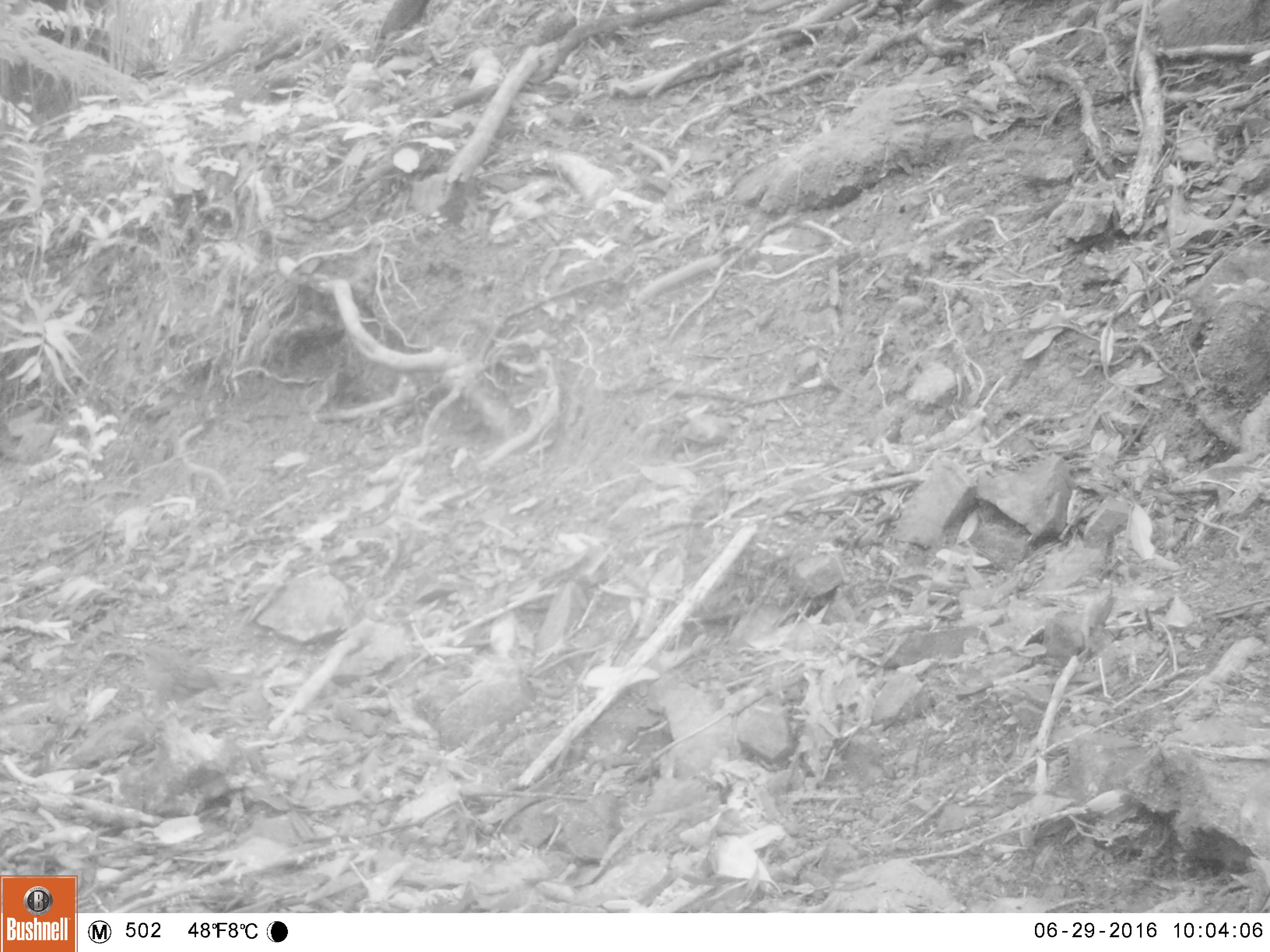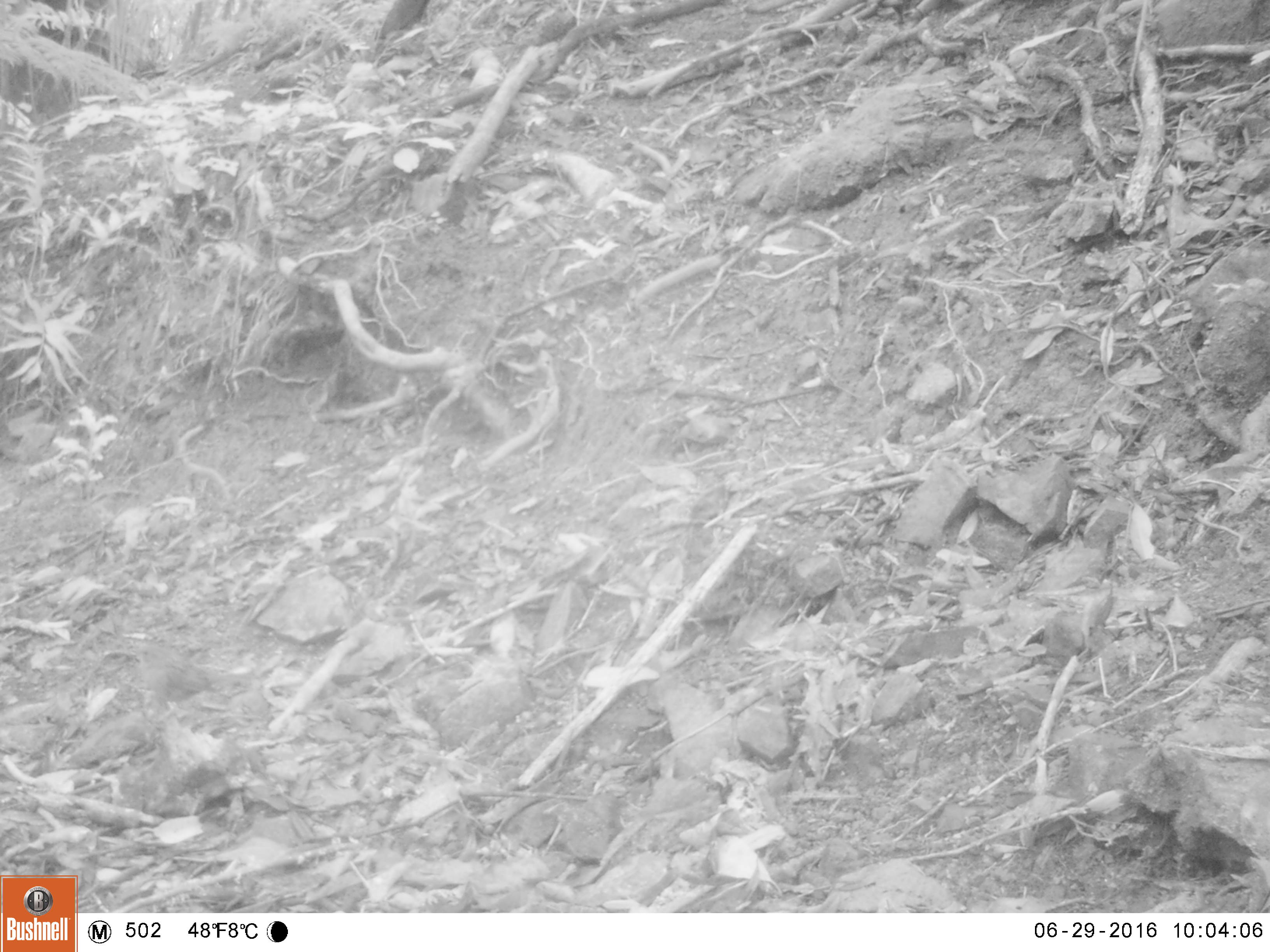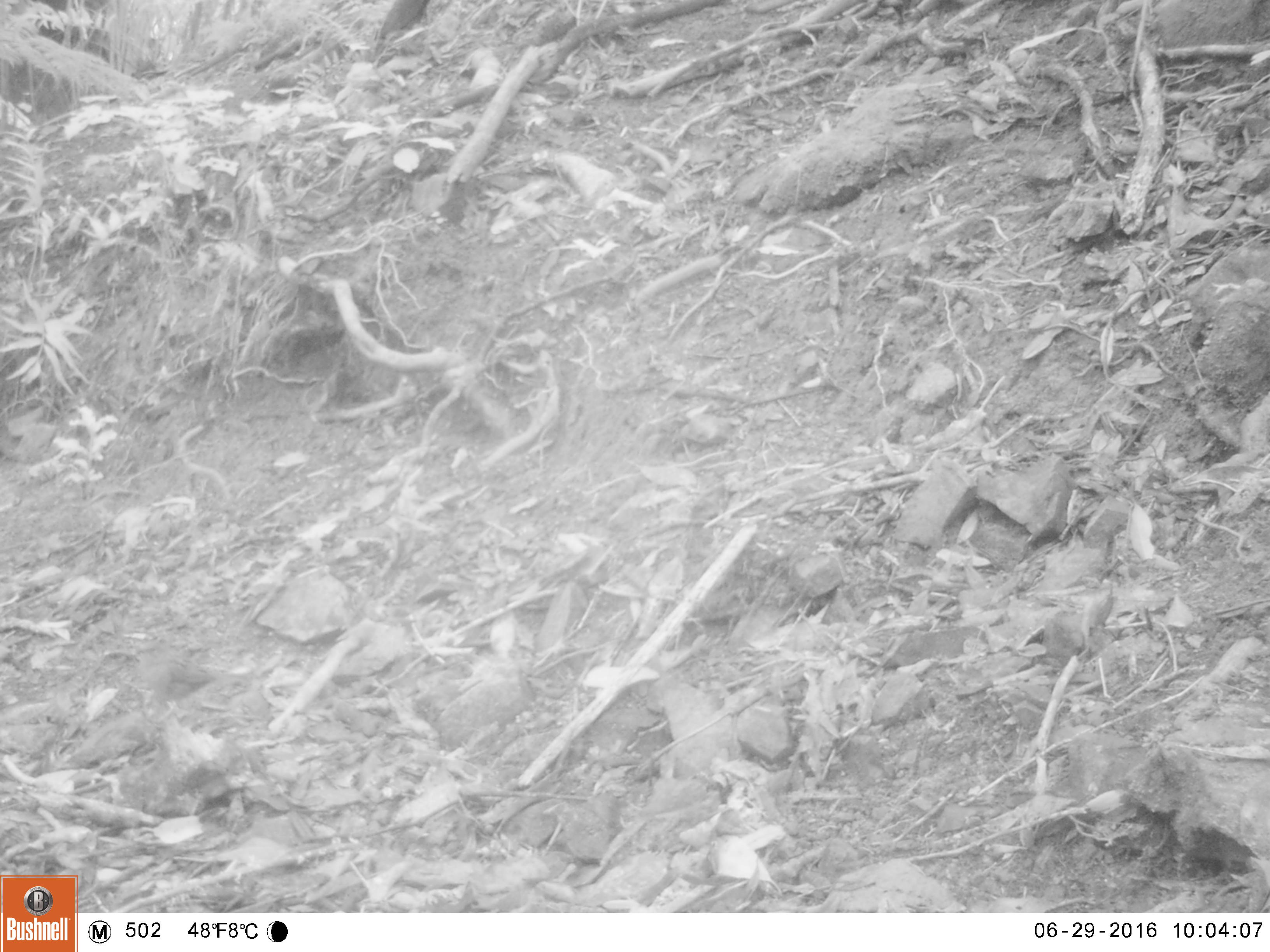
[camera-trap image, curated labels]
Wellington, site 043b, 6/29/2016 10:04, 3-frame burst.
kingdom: Animalia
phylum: Chordata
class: Aves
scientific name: Aves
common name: bird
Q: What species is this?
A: Bird (Aves).